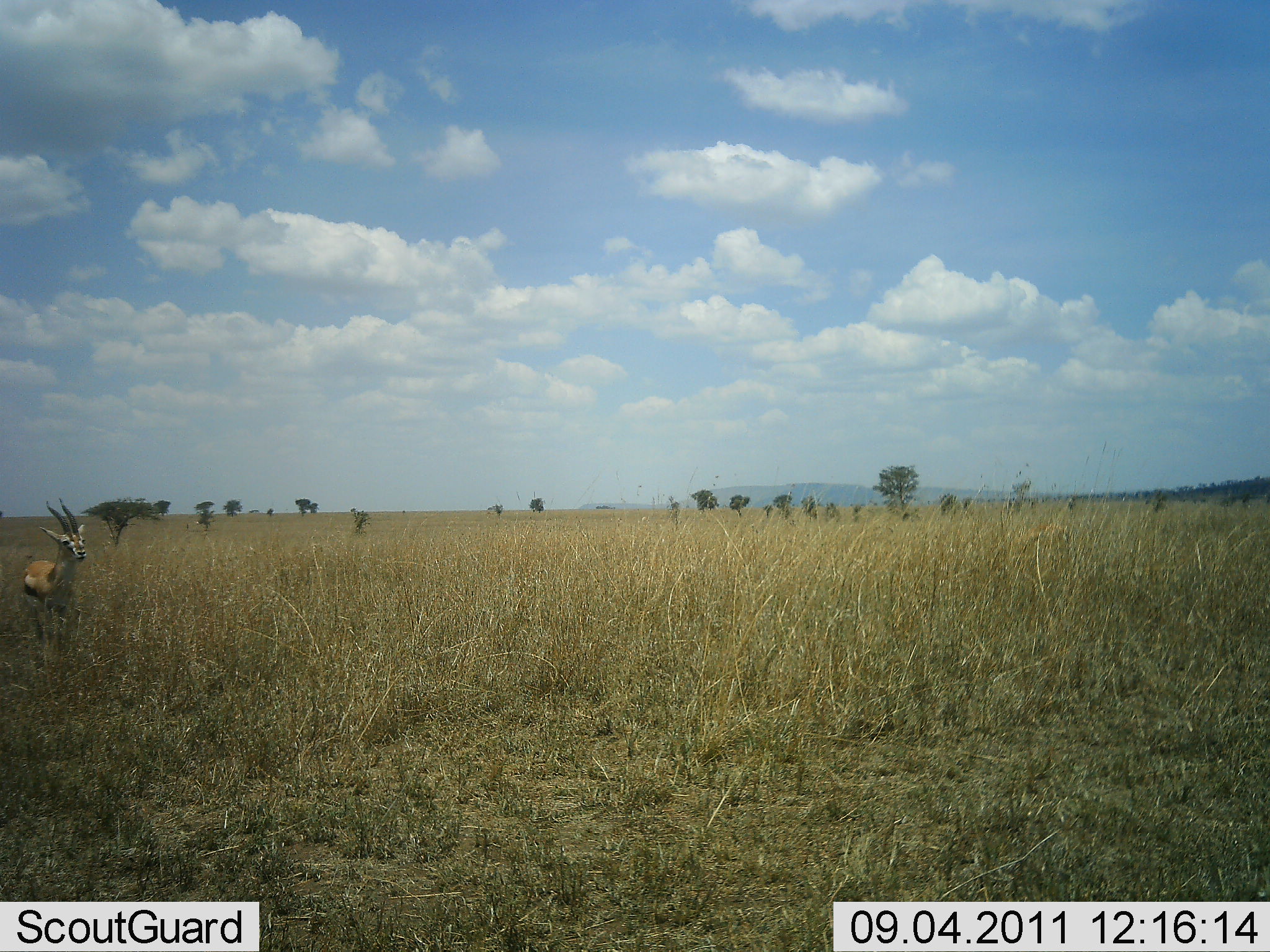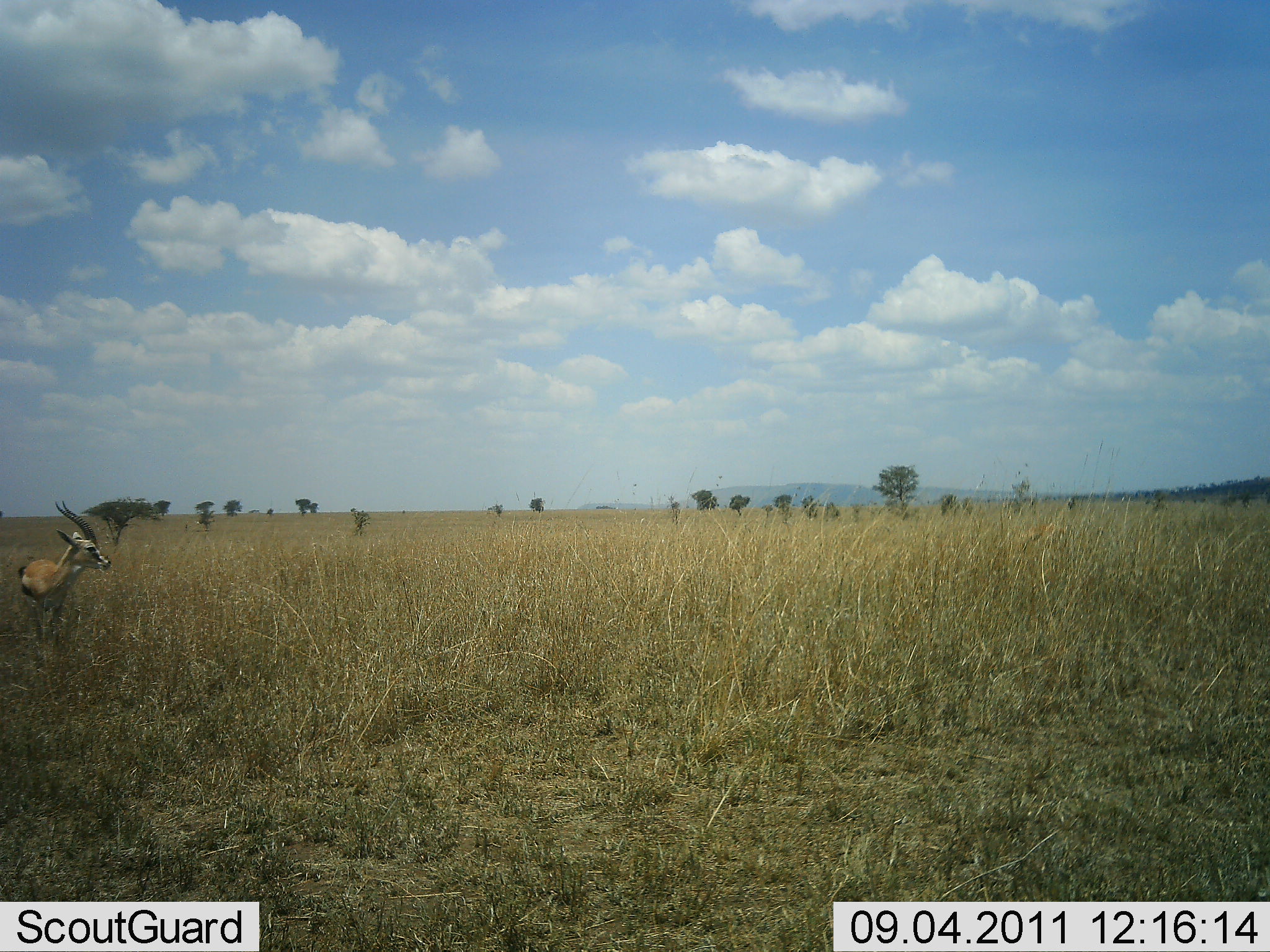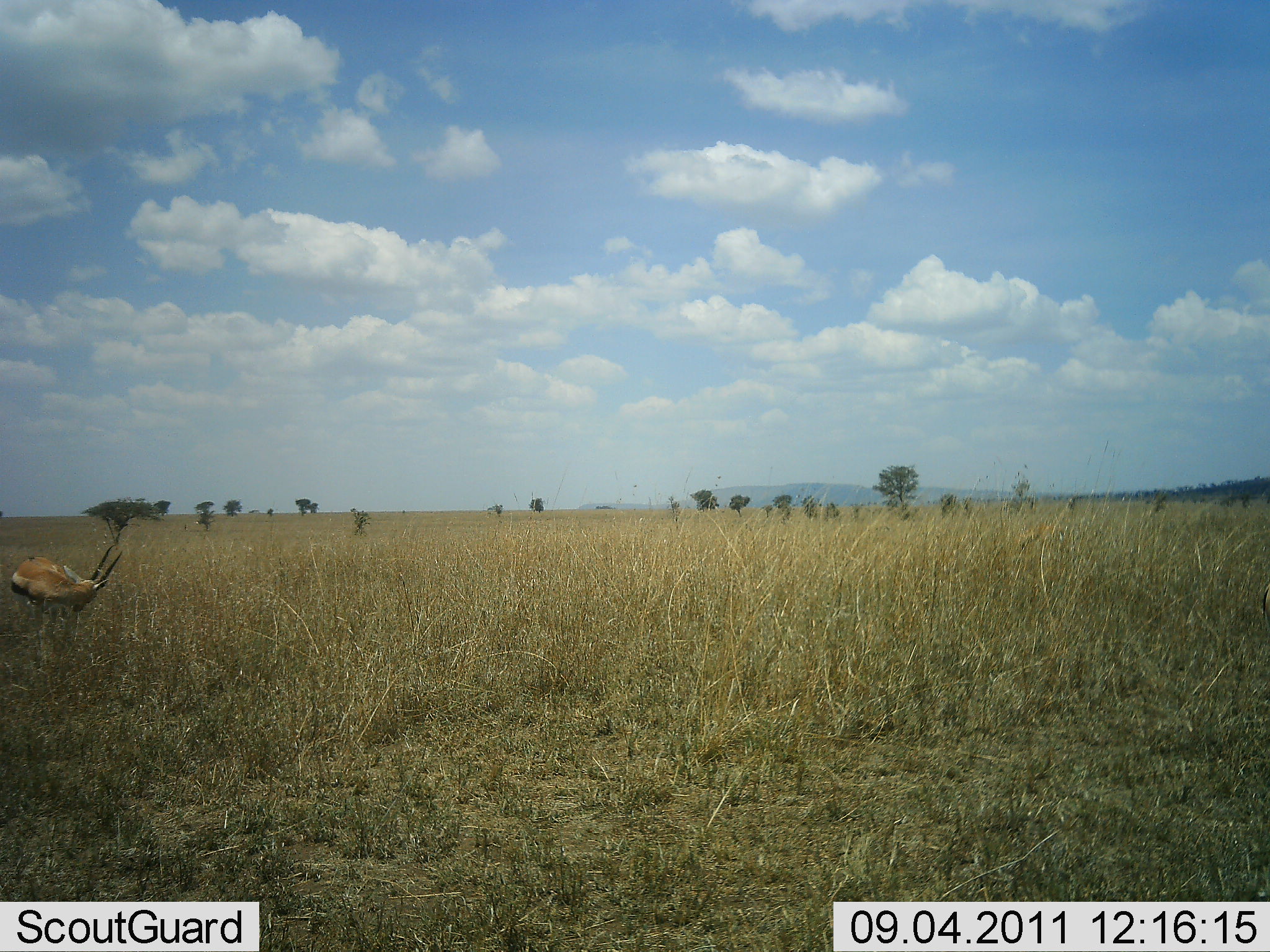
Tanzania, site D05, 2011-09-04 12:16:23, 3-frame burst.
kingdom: Animalia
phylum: Chordata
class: Mammalia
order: Artiodactyla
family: Bovidae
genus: Eudorcas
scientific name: Eudorcas thomsonii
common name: thomson's gazelle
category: gazellethomsons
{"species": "gazellethomsons (thomson's gazelle) (Eudorcas thomsonii)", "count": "1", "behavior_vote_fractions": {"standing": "73%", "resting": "0%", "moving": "27%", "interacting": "0%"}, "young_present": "0%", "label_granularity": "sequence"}